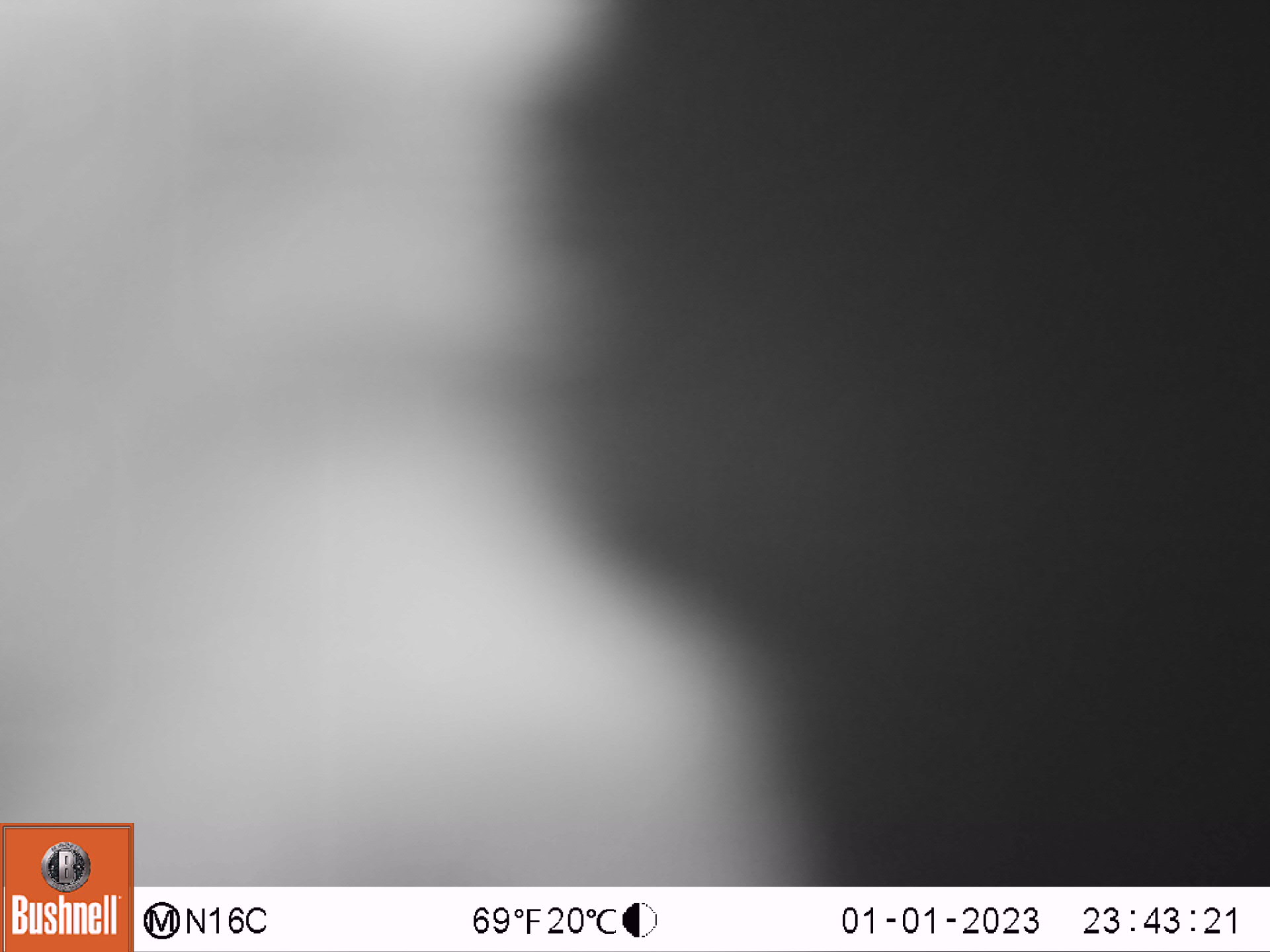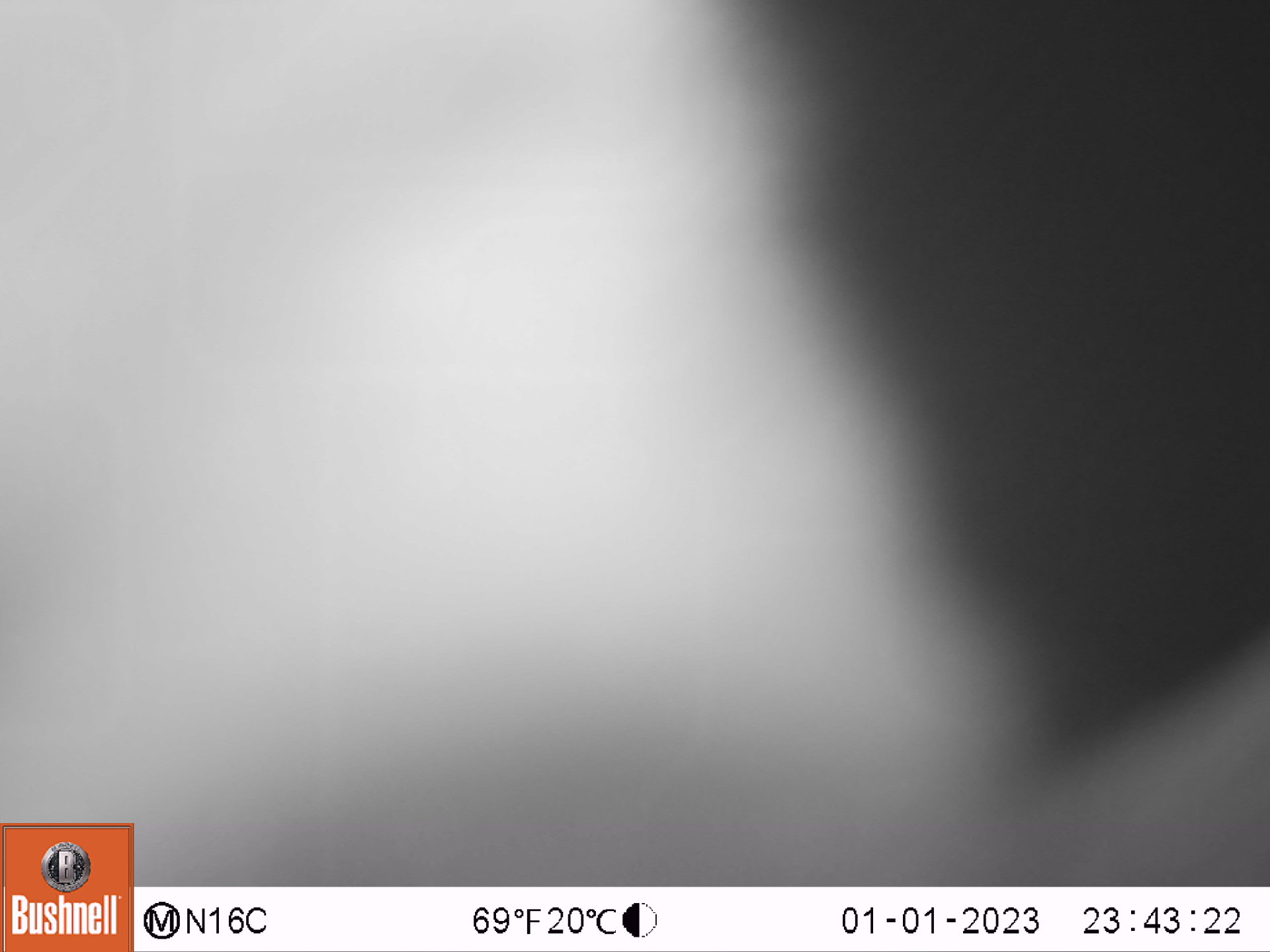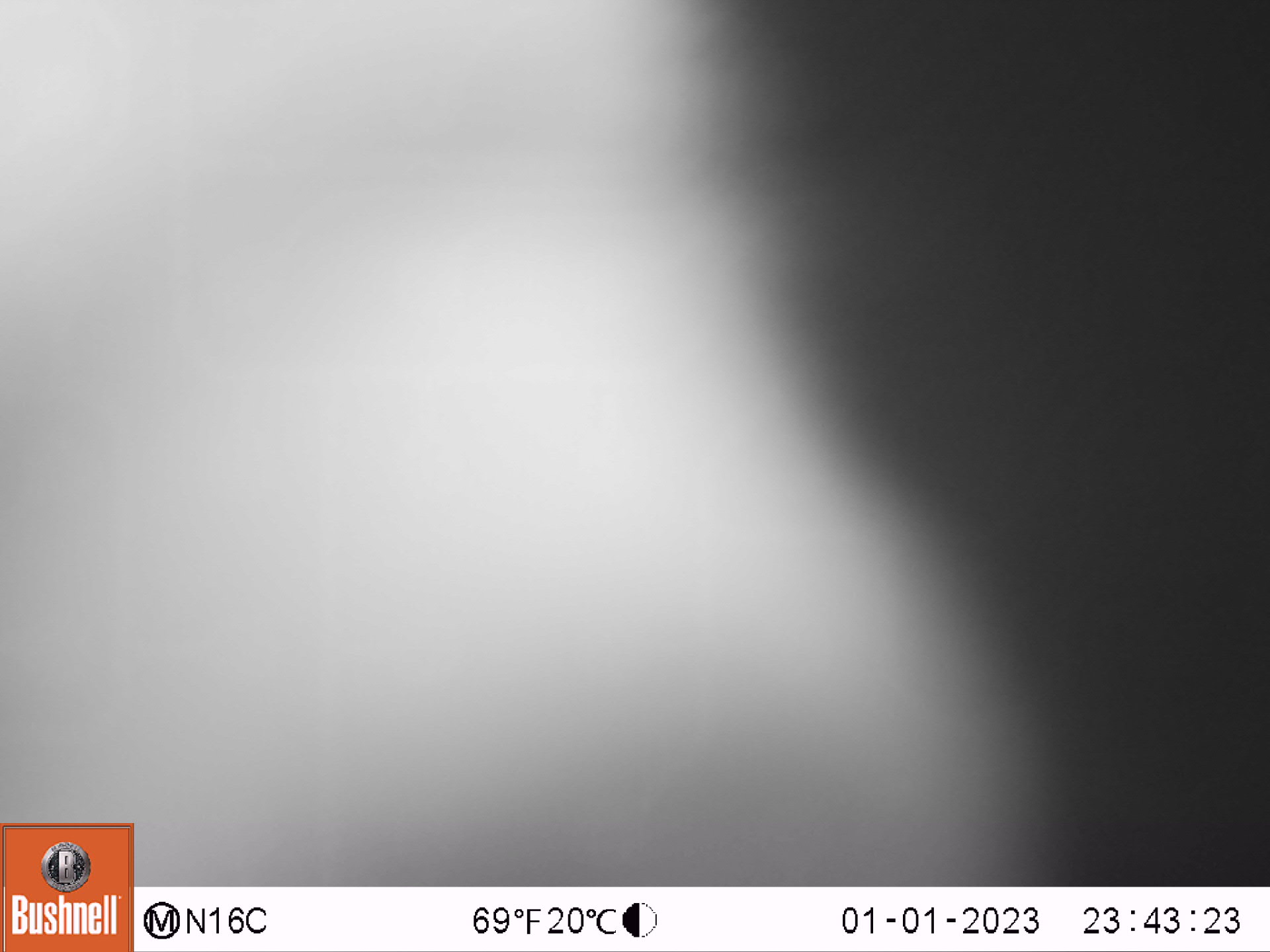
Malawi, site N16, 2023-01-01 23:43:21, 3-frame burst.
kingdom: Animalia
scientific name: Animalia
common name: other animal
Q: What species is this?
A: Other animal (Animalia).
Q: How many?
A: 1.